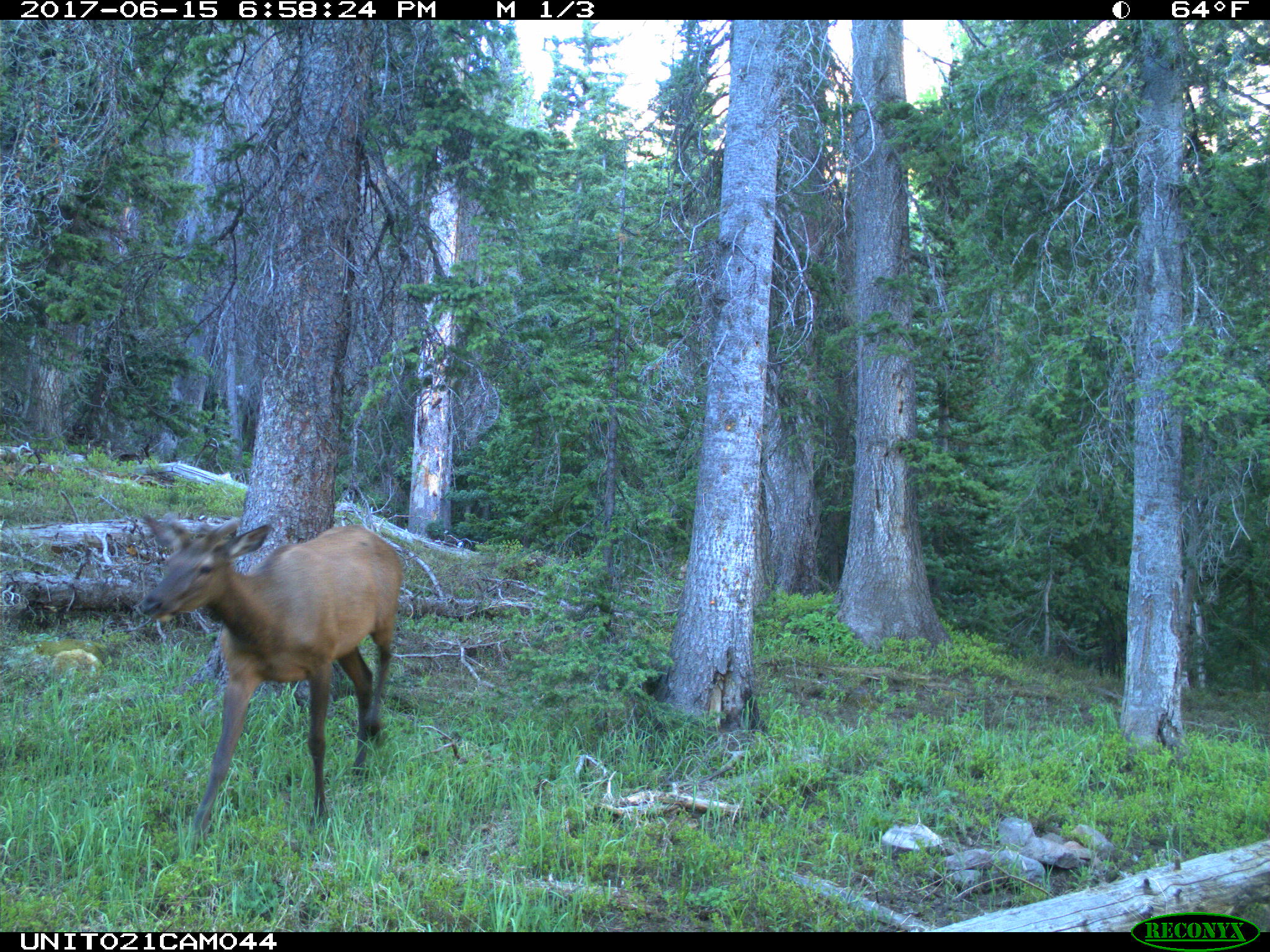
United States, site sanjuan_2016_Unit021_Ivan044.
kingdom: Animalia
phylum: Chordata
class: Mammalia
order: Artiodactyla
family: Cervidae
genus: Cervus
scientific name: Cervus elaphus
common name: red deer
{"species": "Cervus elaphus (red deer)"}